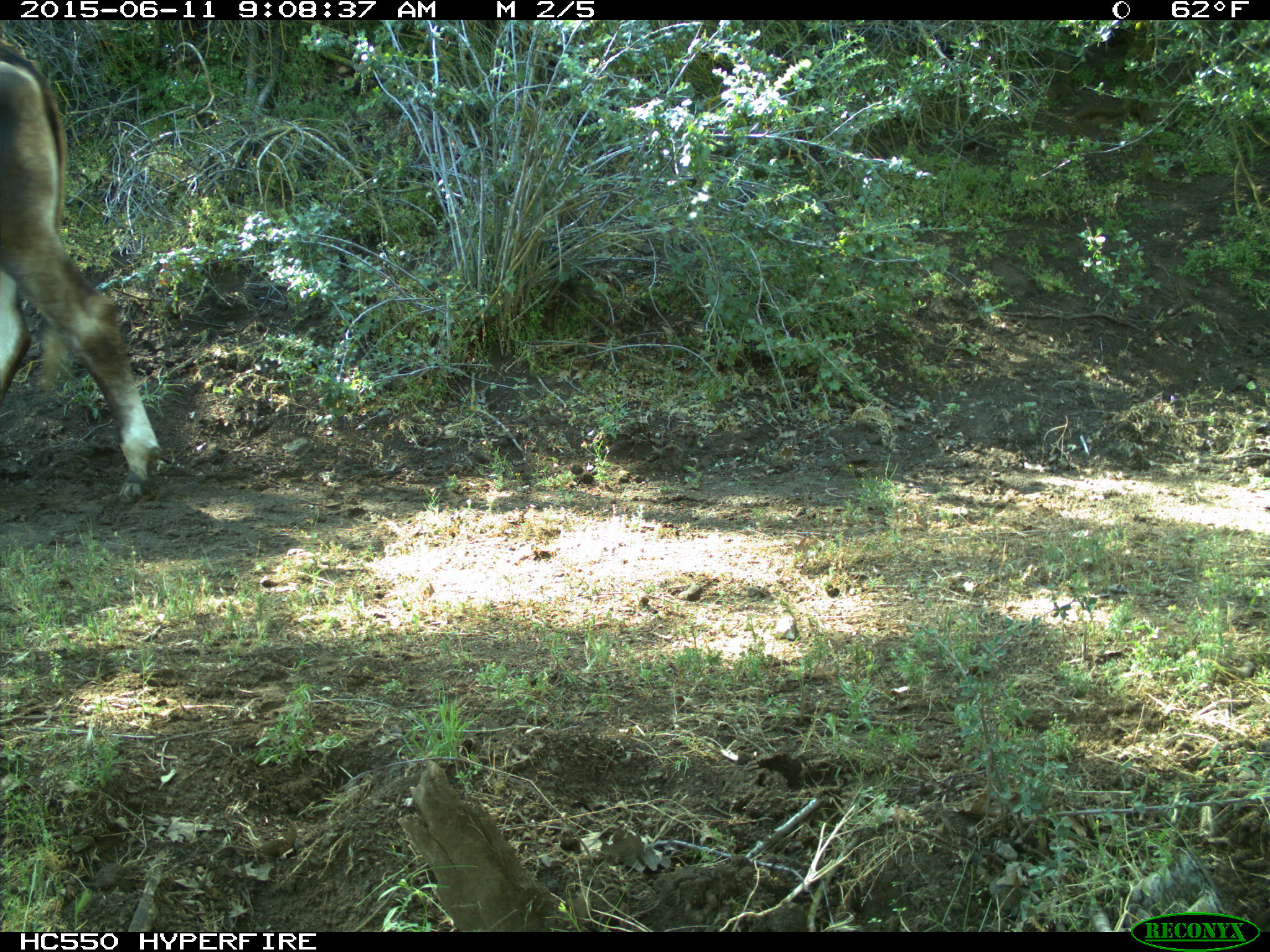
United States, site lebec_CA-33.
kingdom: Animalia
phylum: Chordata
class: Mammalia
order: Artiodactyla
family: Bovidae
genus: Bos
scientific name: Bos taurus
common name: domestic cow